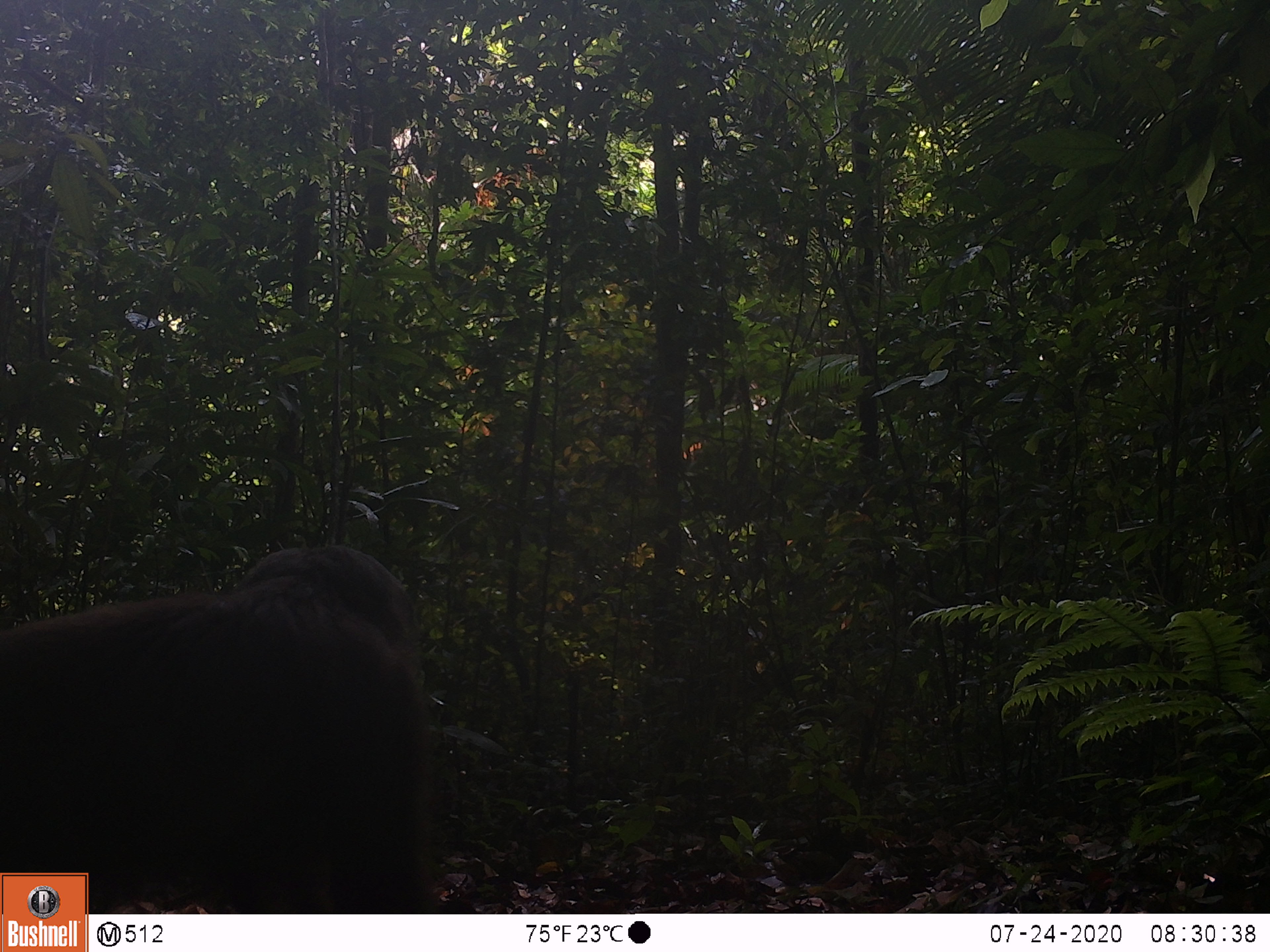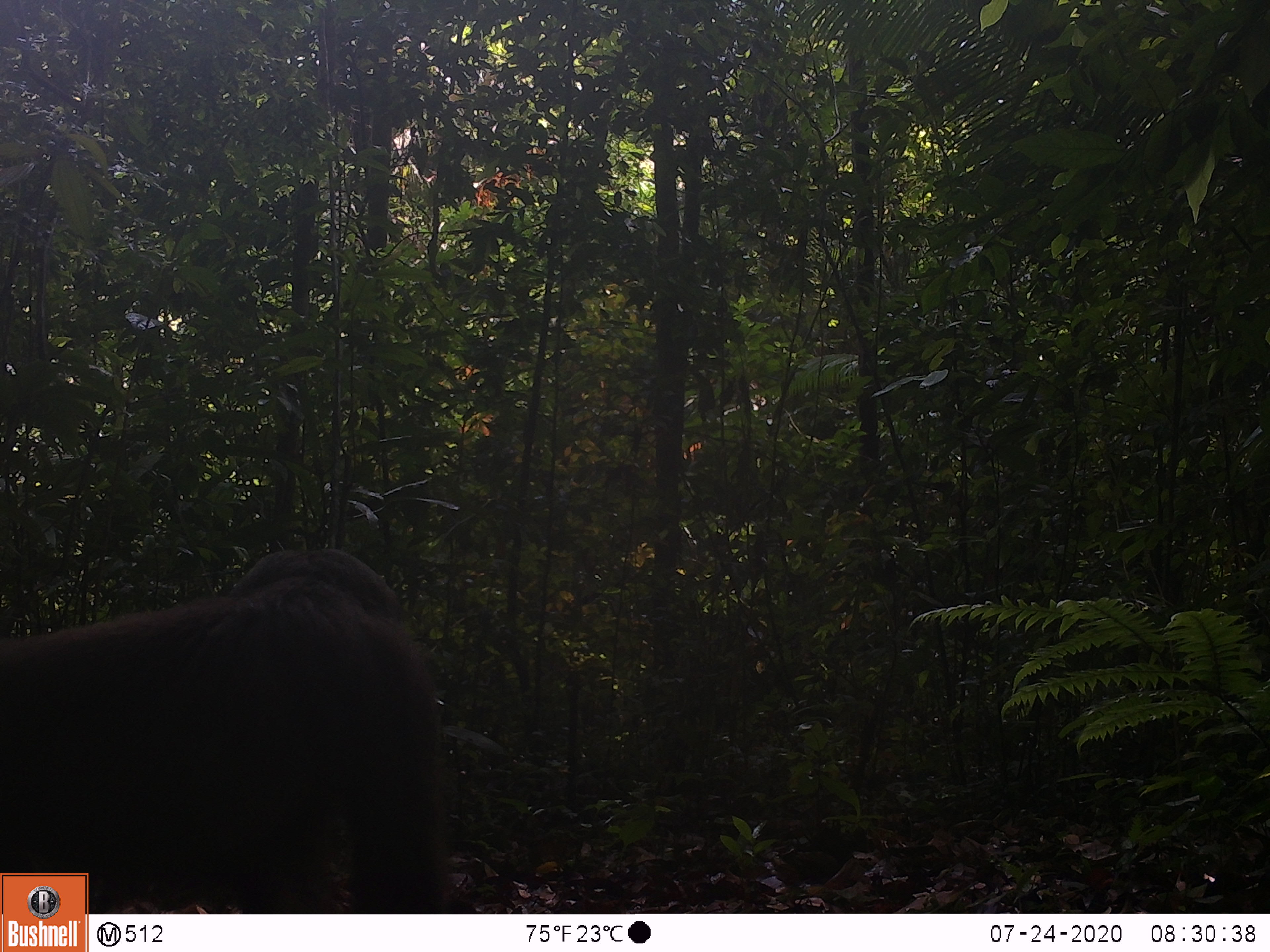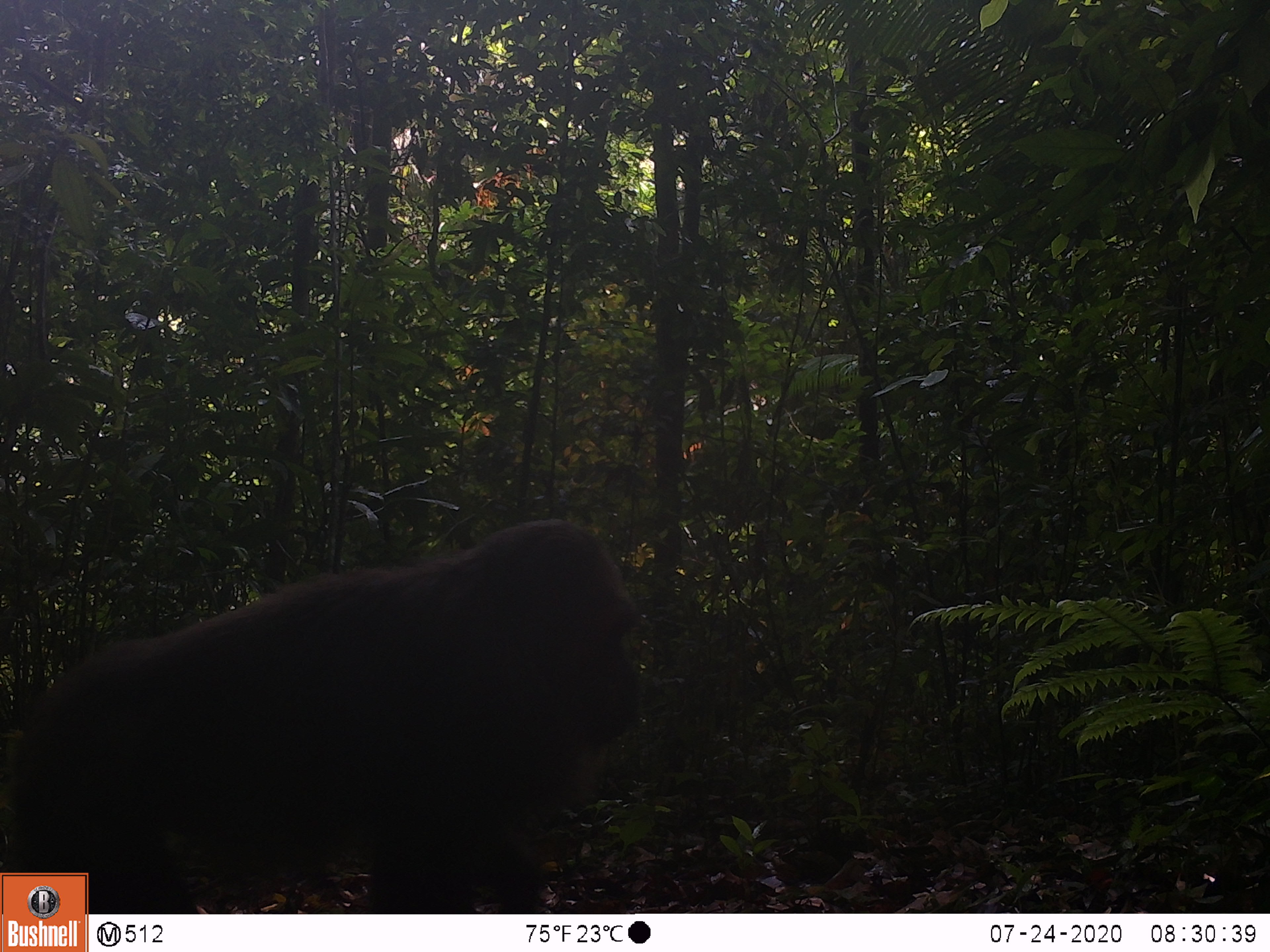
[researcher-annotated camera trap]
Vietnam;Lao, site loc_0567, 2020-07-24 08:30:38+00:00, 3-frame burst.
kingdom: Animalia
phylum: Chordata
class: Mammalia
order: Primates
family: Cercopithecidae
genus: Macaca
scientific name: Macaca arctoides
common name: stump-tailed macaque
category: stump tailed macaque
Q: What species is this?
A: Stump tailed macaque (stump-tailed macaque) (Macaca arctoides).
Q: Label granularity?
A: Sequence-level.